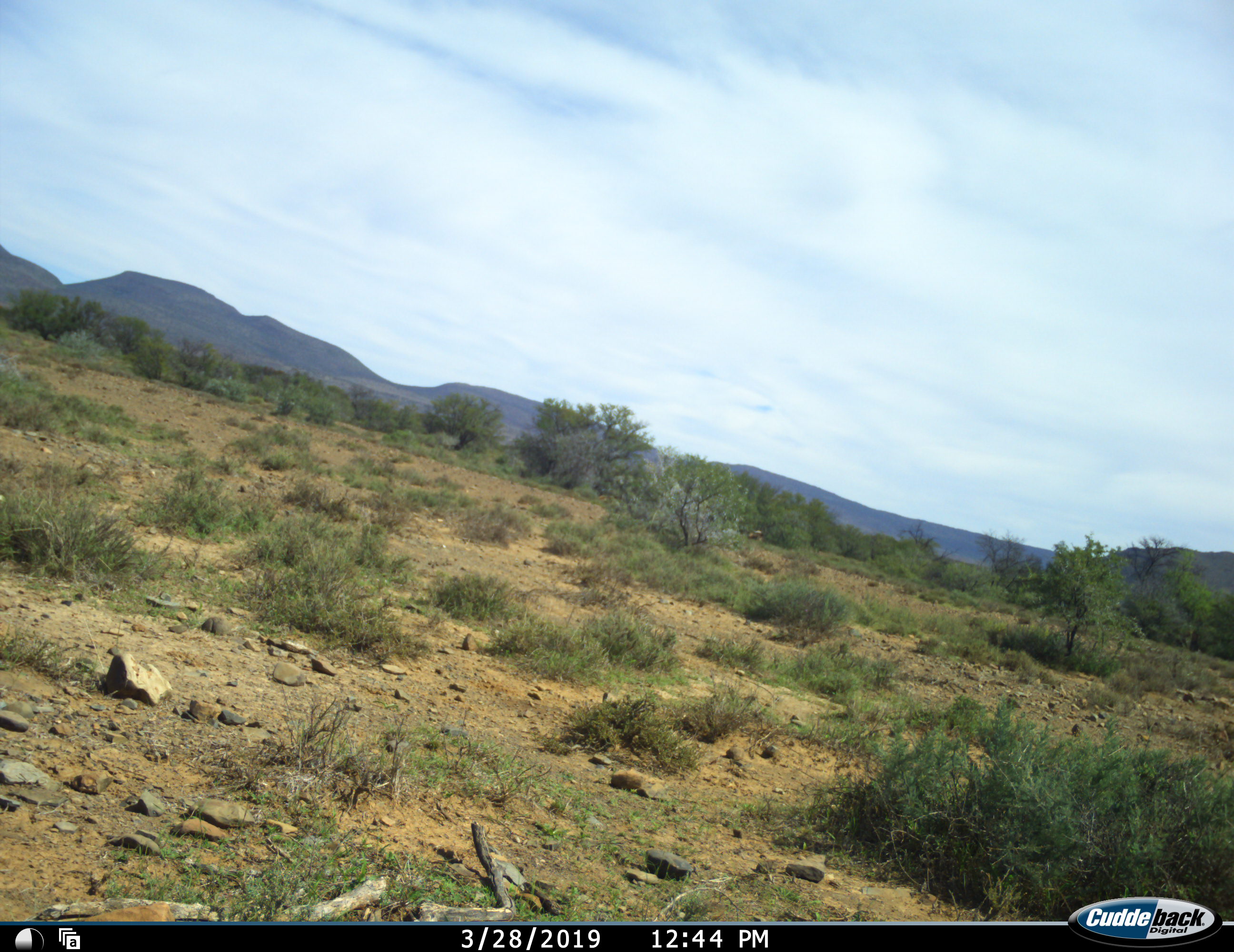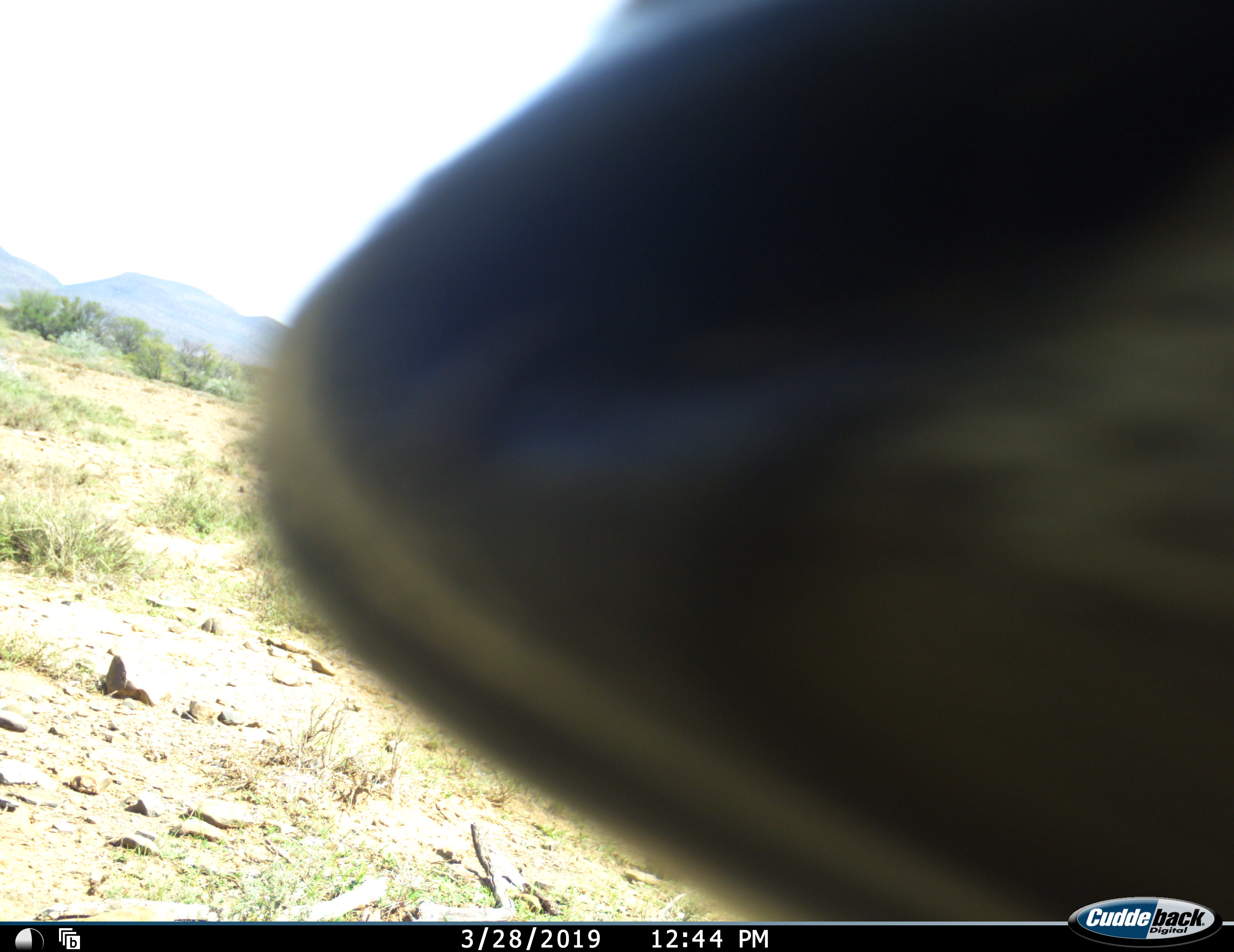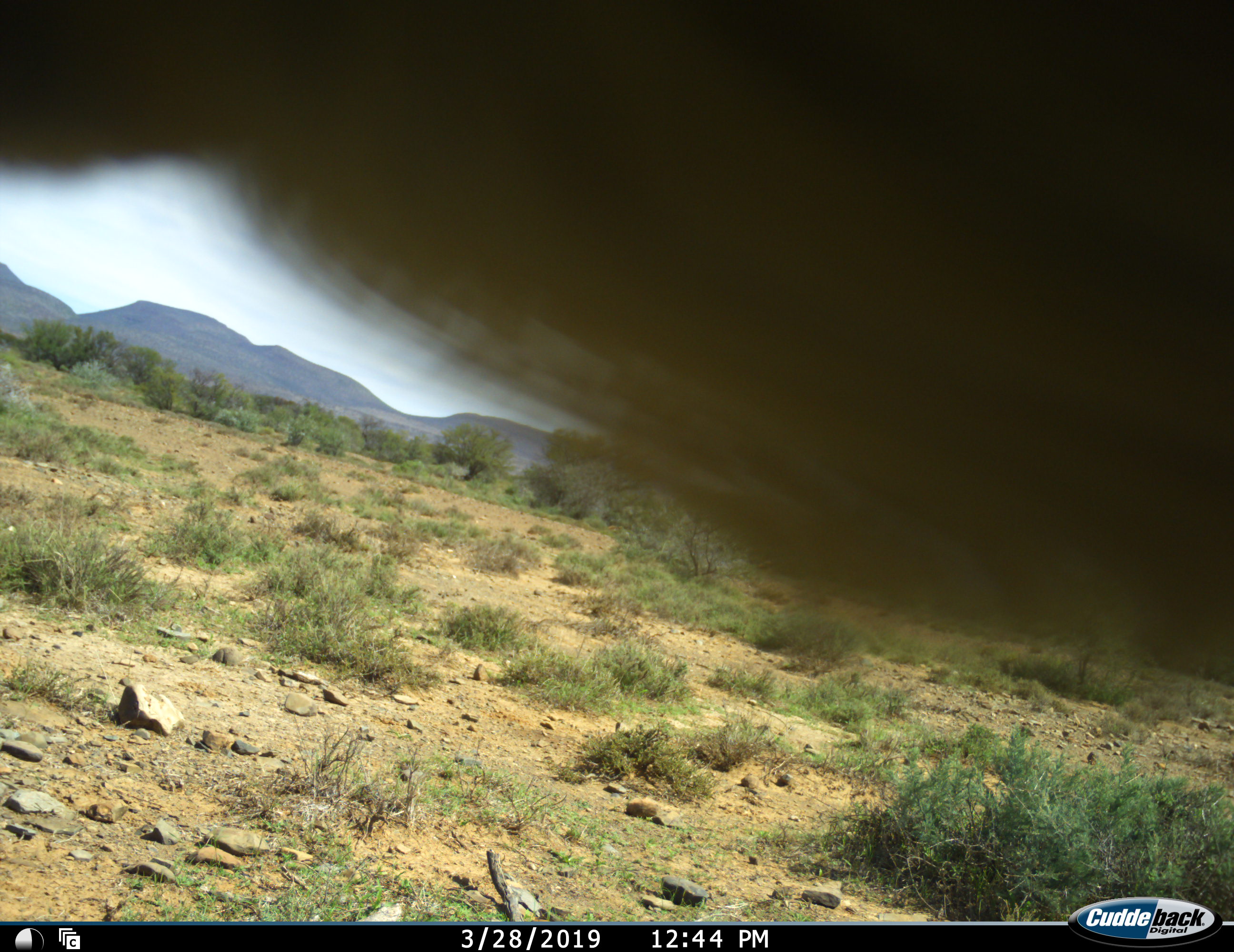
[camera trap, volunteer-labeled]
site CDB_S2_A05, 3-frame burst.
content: unidentified animal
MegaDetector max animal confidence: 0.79